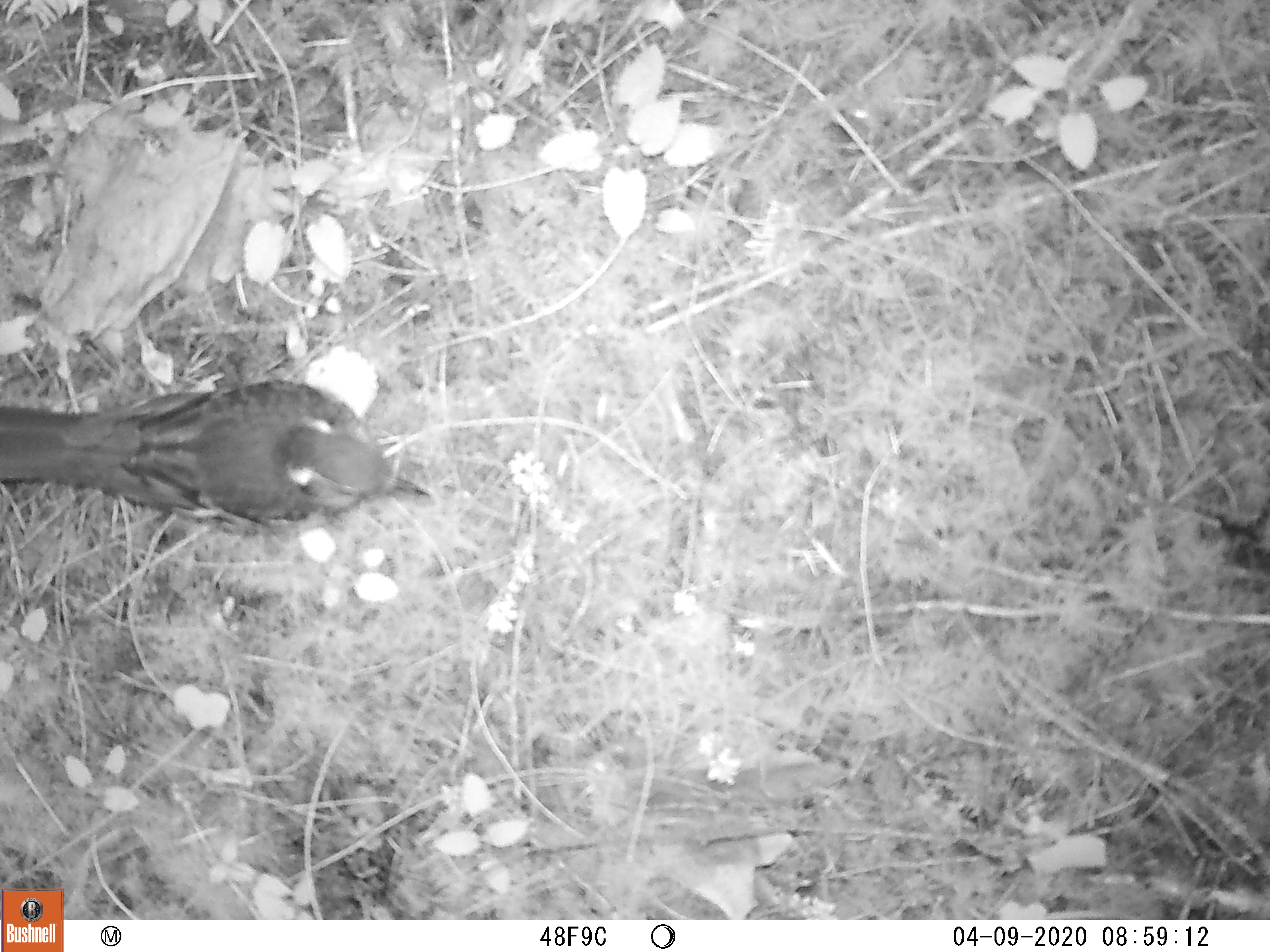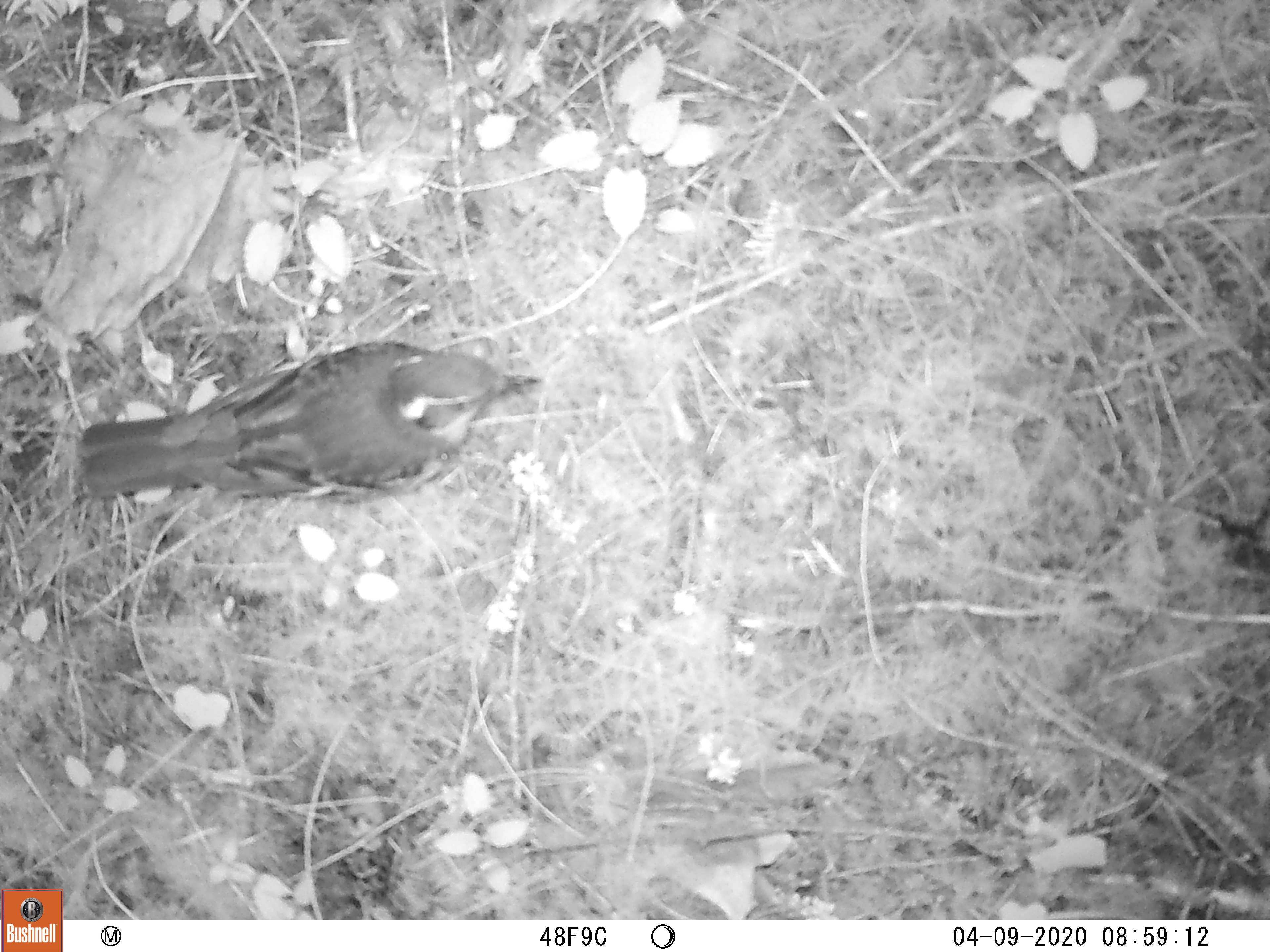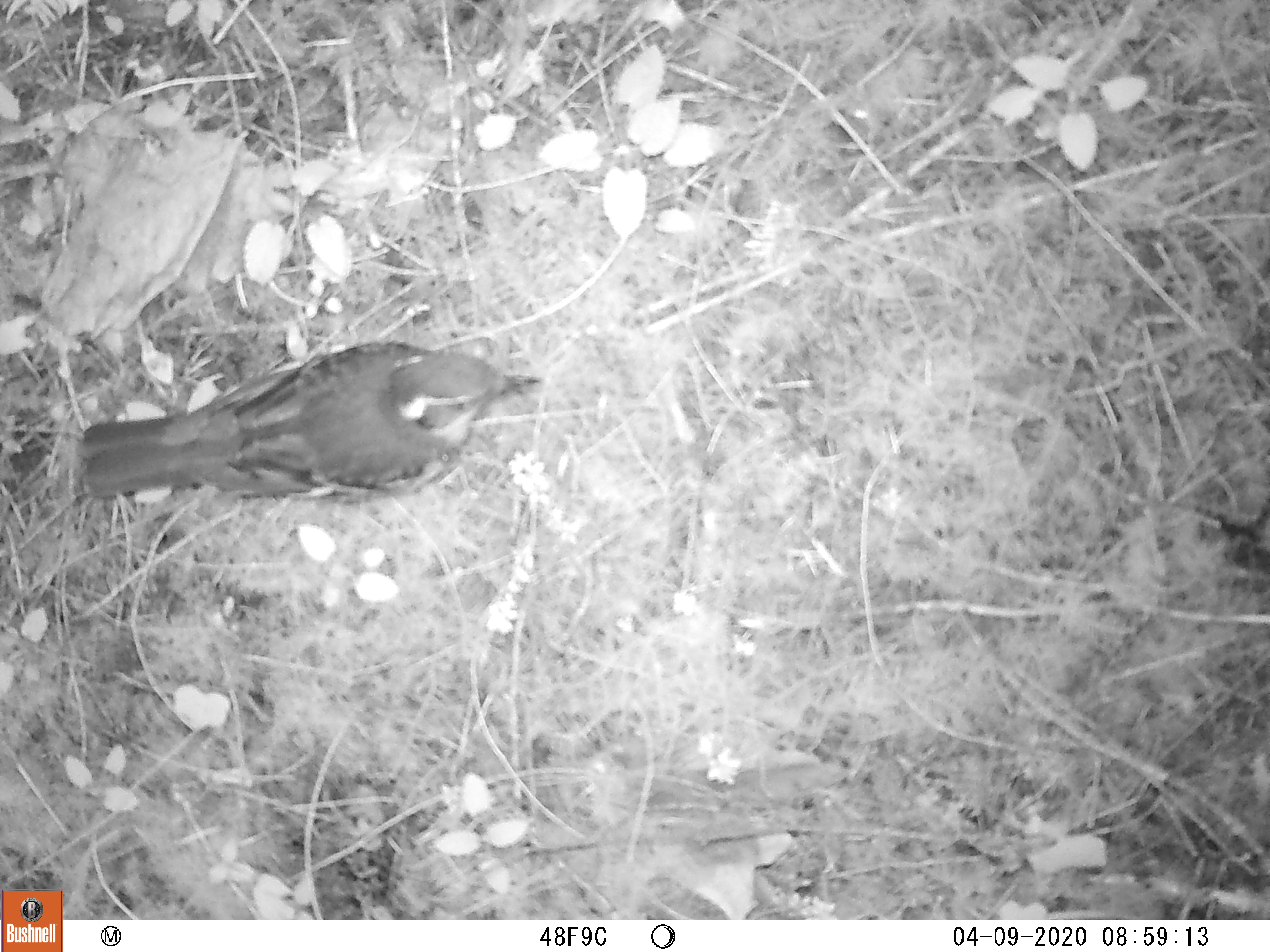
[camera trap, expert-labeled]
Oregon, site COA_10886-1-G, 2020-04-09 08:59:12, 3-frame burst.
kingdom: Animalia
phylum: Chordata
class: Aves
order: Passeriformes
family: Turdidae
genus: Ixoreus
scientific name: Ixoreus naevius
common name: varied thrush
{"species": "varied thrush (Ixoreus naevius)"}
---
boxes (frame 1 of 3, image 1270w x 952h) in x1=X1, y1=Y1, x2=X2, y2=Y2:
varied thrush: x1=3, y1=372, x2=432, y2=527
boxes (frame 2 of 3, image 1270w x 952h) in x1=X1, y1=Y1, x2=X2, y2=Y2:
varied thrush: x1=67, y1=334, x2=549, y2=504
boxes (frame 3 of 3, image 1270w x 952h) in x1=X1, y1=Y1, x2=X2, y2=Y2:
varied thrush: x1=67, y1=339, x2=544, y2=504